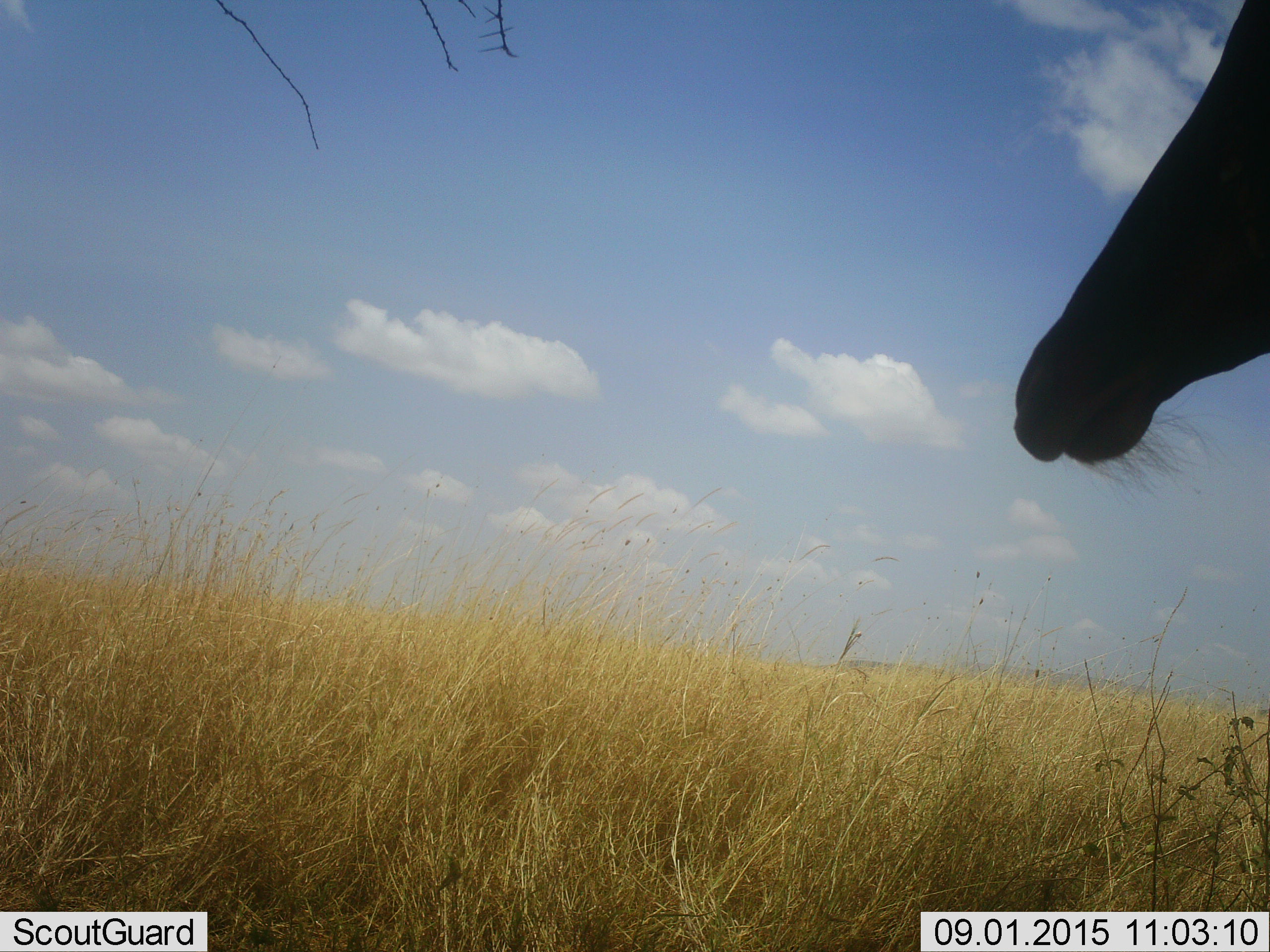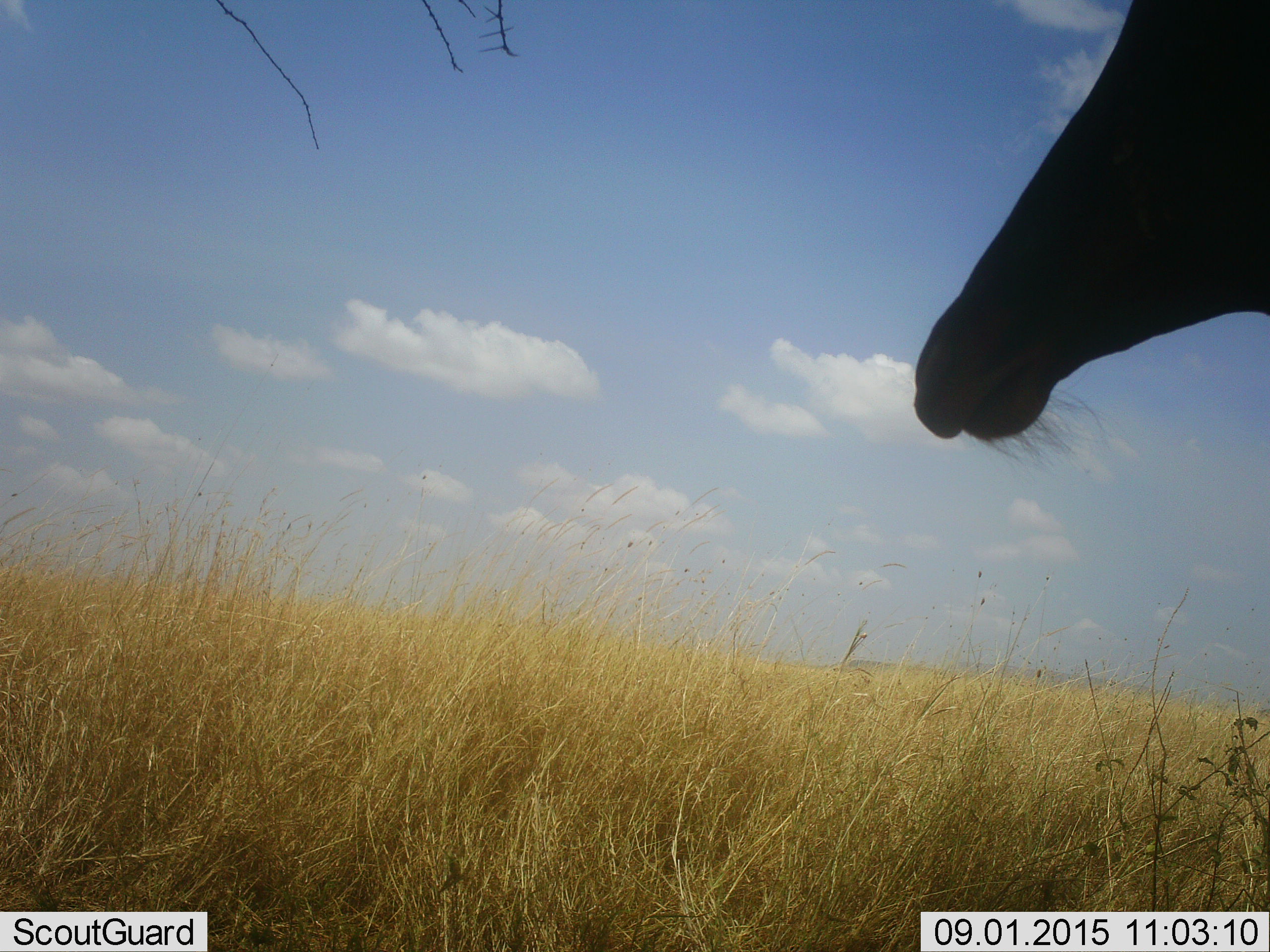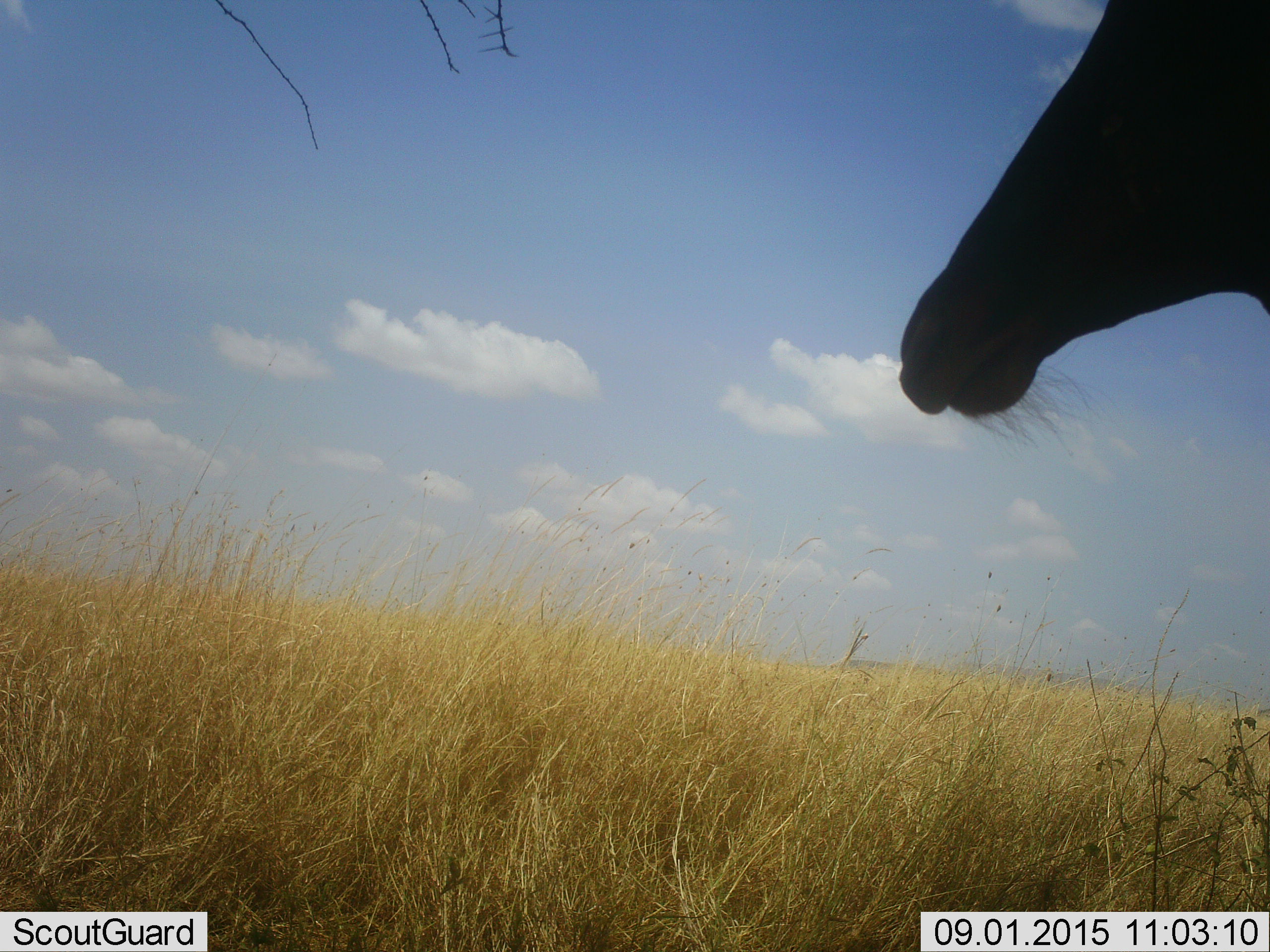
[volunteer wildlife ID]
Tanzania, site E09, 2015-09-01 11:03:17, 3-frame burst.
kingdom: Animalia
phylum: Chordata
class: Mammalia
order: Artiodactyla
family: Bovidae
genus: Damaliscus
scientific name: Damaliscus lunatus jimela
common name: topi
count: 1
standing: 86%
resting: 0%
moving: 14%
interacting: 0%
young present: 0%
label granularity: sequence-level